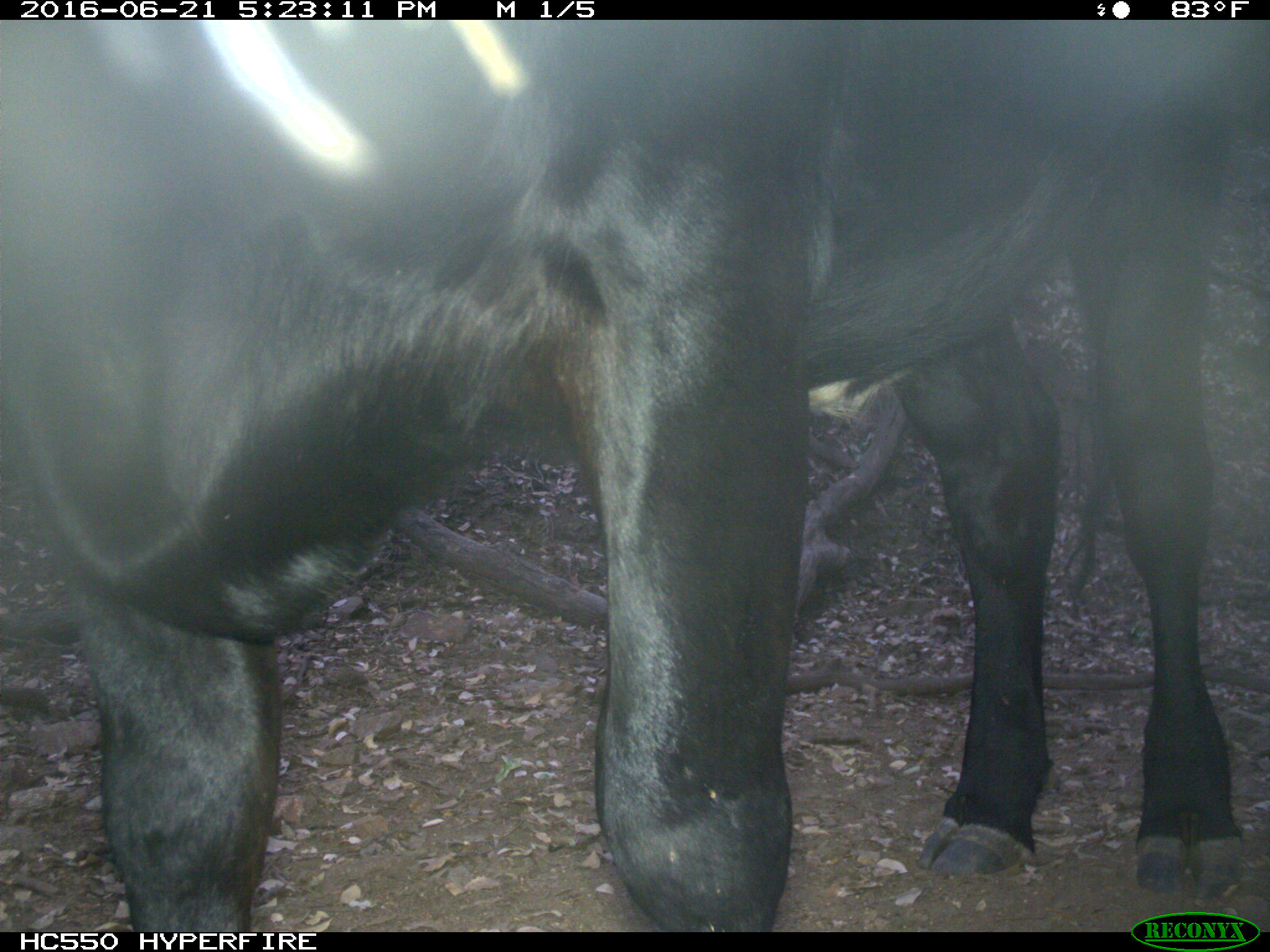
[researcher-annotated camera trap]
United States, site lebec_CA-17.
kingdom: Animalia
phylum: Chordata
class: Mammalia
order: Artiodactyla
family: Bovidae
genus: Bos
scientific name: Bos taurus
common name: domestic cow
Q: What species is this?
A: Bos taurus (domestic cow).